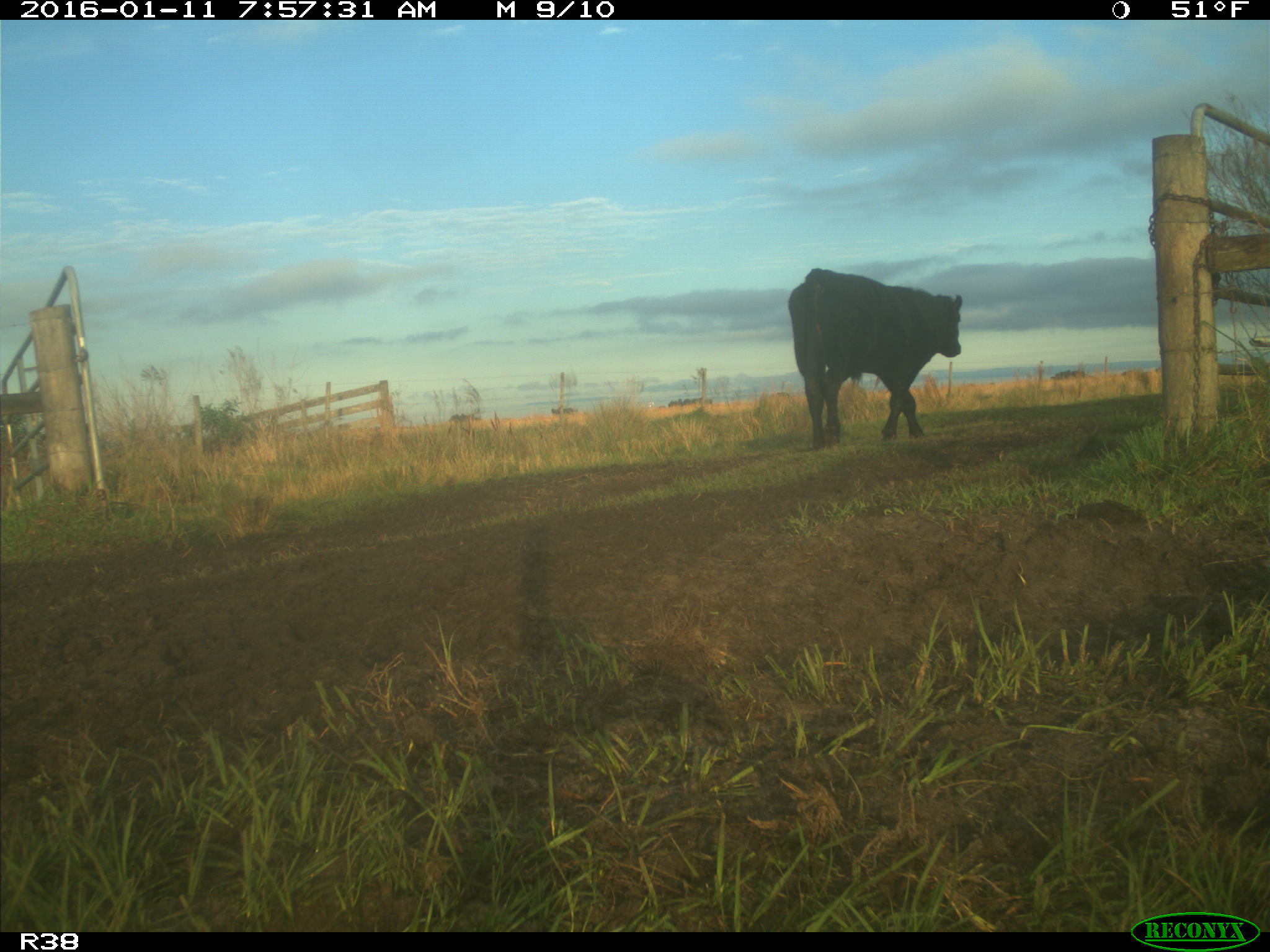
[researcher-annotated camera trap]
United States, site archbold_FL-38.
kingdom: Animalia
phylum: Chordata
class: Mammalia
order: Artiodactyla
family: Bovidae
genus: Bos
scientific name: Bos taurus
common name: domestic cow